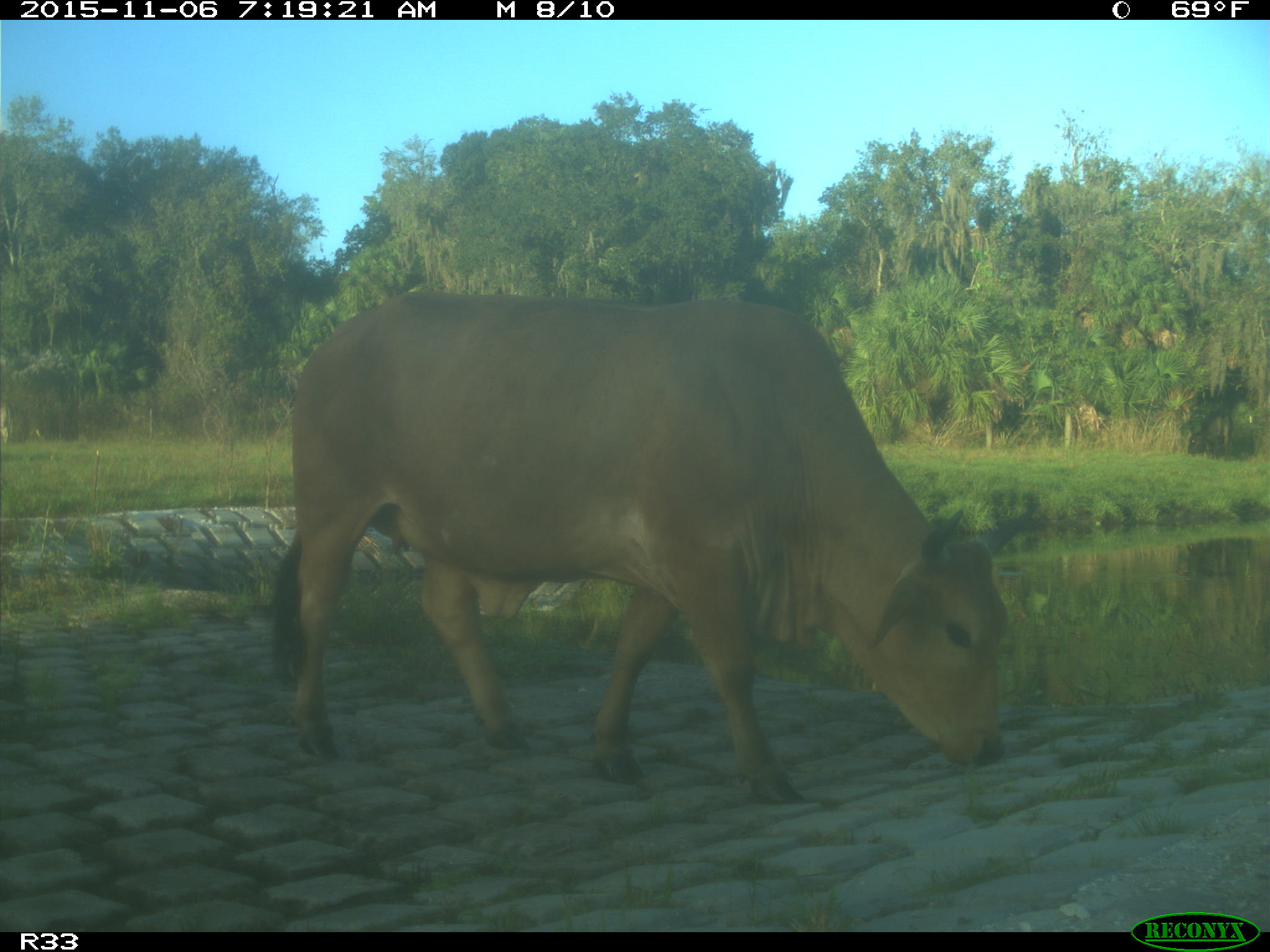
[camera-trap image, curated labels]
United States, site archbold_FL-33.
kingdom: Animalia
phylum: Chordata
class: Mammalia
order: Artiodactyla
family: Bovidae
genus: Bos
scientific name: Bos taurus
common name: domestic cow